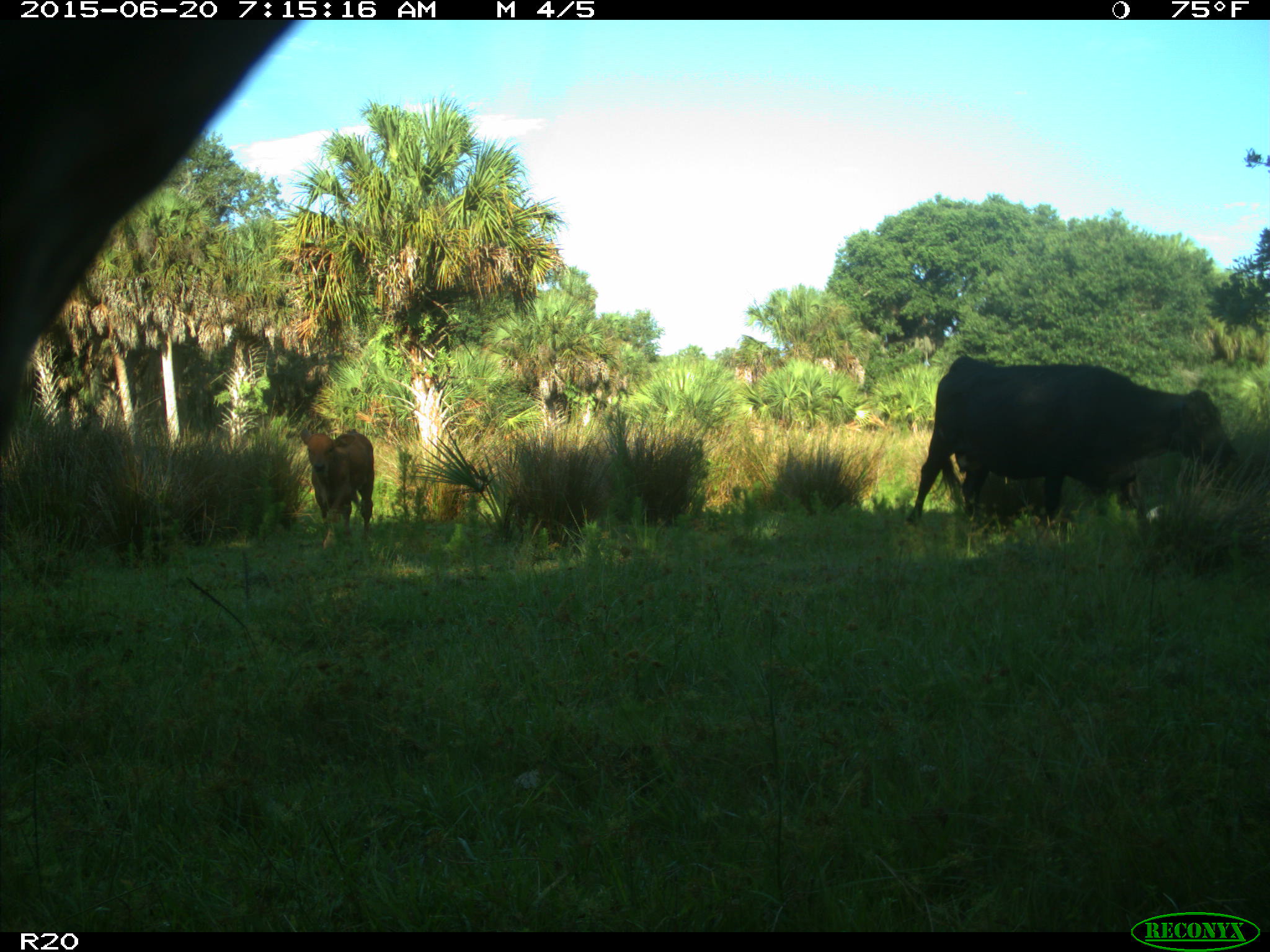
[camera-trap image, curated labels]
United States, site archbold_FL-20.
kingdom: Animalia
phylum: Chordata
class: Mammalia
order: Artiodactyla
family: Bovidae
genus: Bos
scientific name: Bos taurus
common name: domestic cow